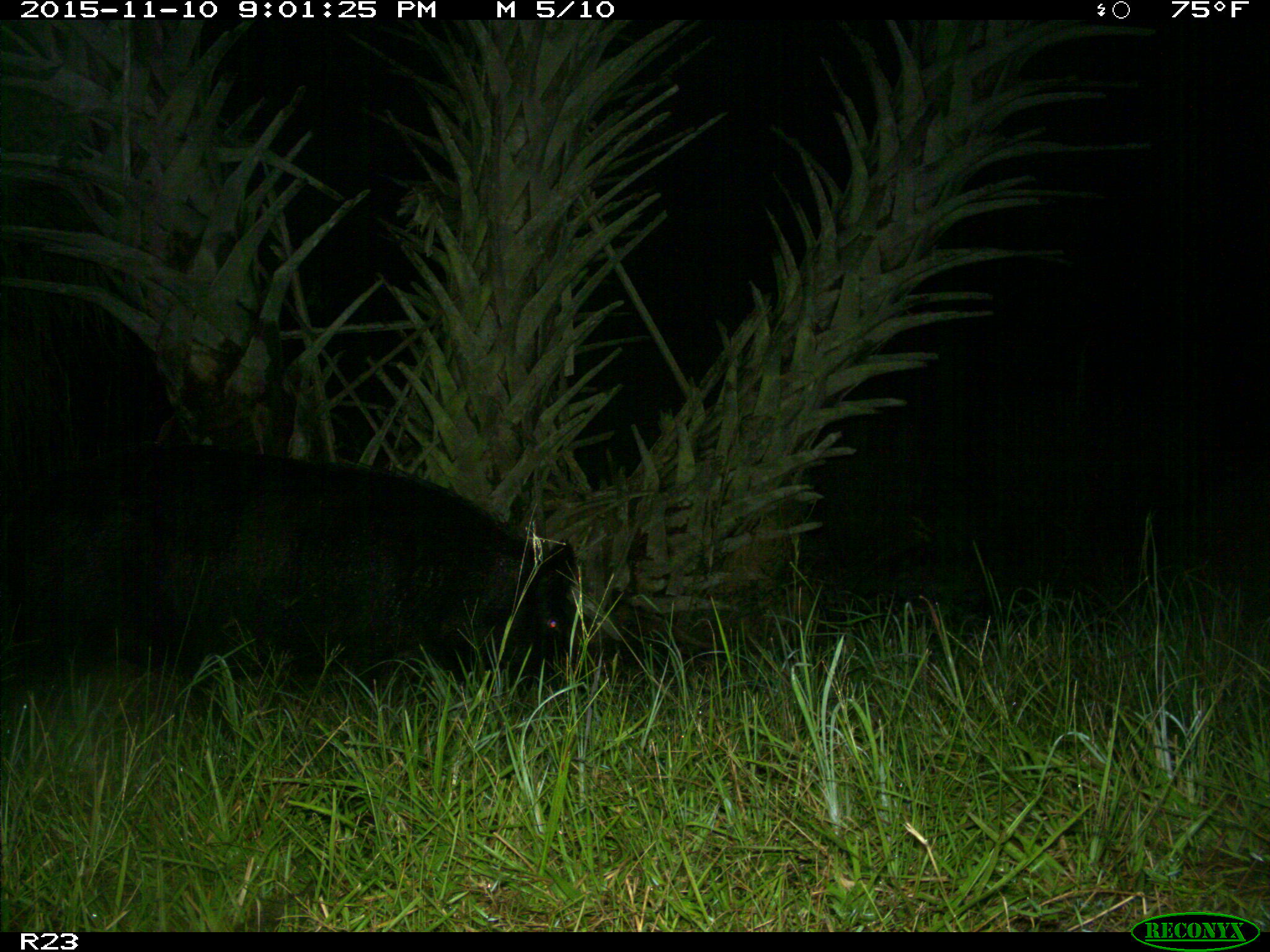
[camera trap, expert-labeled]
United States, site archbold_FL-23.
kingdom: Animalia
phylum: Chordata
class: Mammalia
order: Artiodactyla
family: Suidae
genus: Sus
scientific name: Sus scrofa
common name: wild boar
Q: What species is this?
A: Sus scrofa (wild boar).